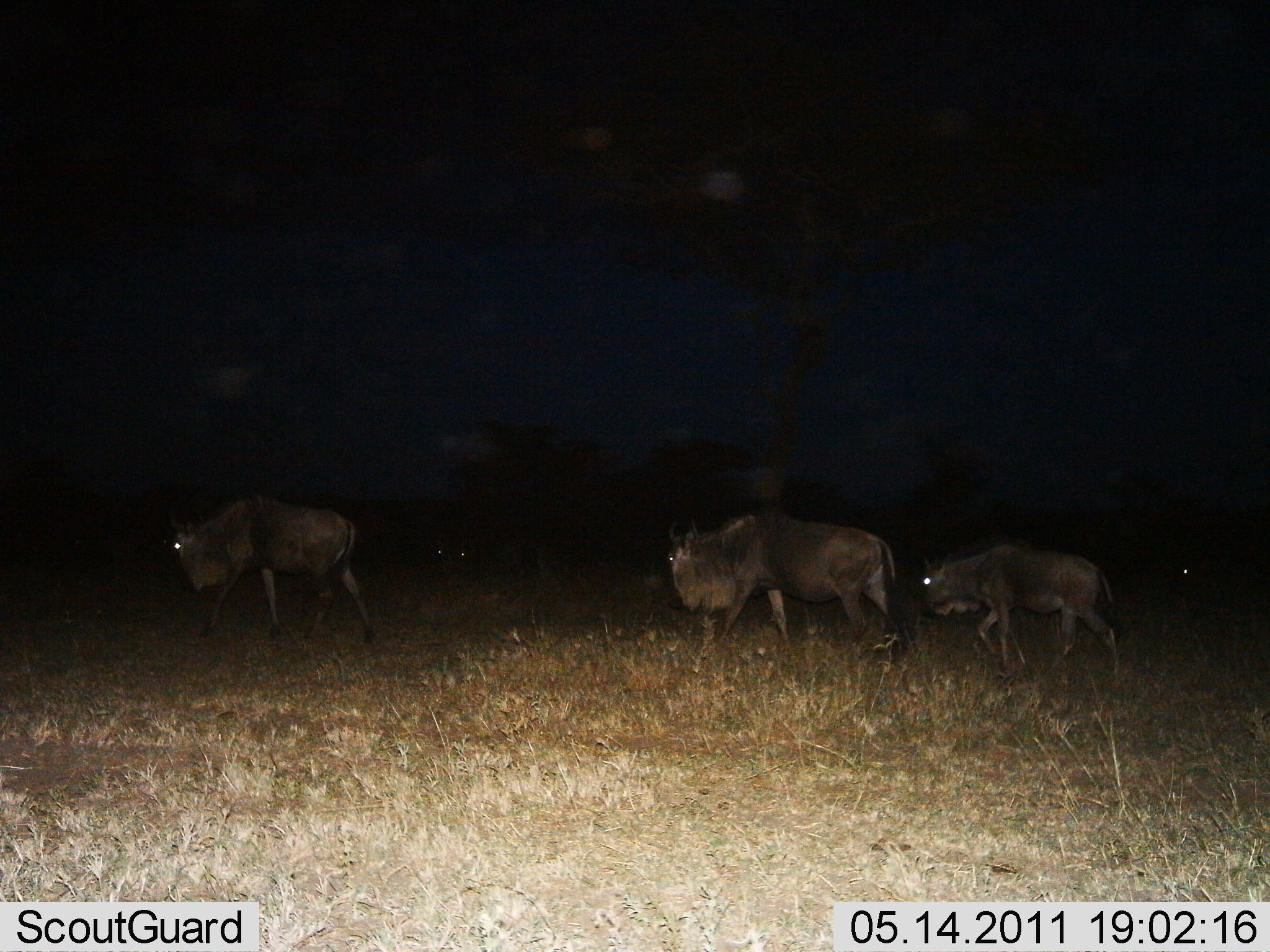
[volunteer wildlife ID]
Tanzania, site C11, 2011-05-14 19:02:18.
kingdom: Animalia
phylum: Chordata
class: Mammalia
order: Artiodactyla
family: Bovidae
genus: Connochaetes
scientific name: Connochaetes taurinus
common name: blue wildebeest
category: wildebeest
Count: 4.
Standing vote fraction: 20%.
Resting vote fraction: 0%.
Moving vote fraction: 90%.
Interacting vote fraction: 0%.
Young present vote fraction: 20%.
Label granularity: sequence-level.